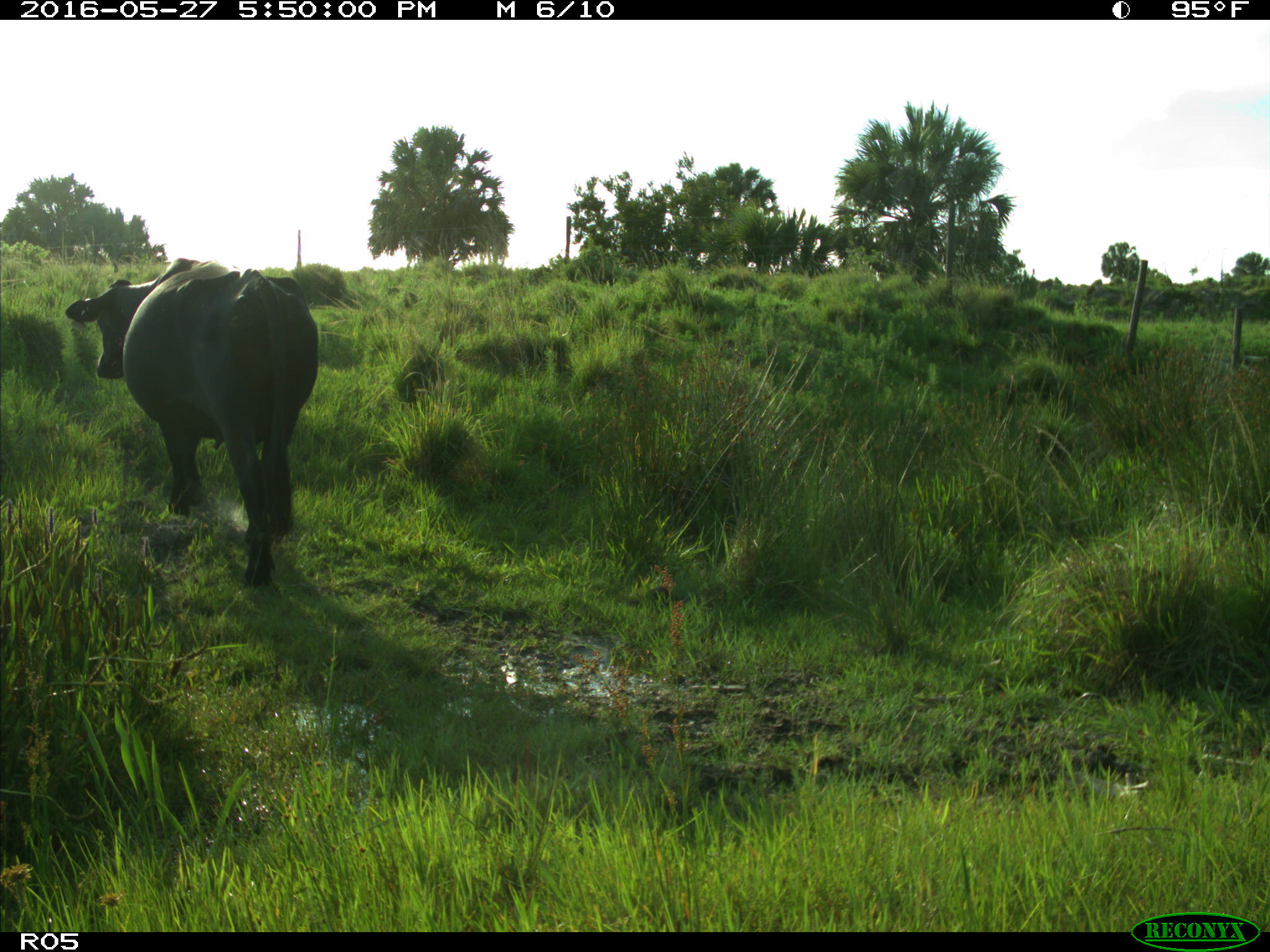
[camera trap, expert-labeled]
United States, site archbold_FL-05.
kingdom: Animalia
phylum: Chordata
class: Mammalia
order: Artiodactyla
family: Bovidae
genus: Bos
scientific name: Bos taurus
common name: domestic cow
Bos taurus (domestic cow).